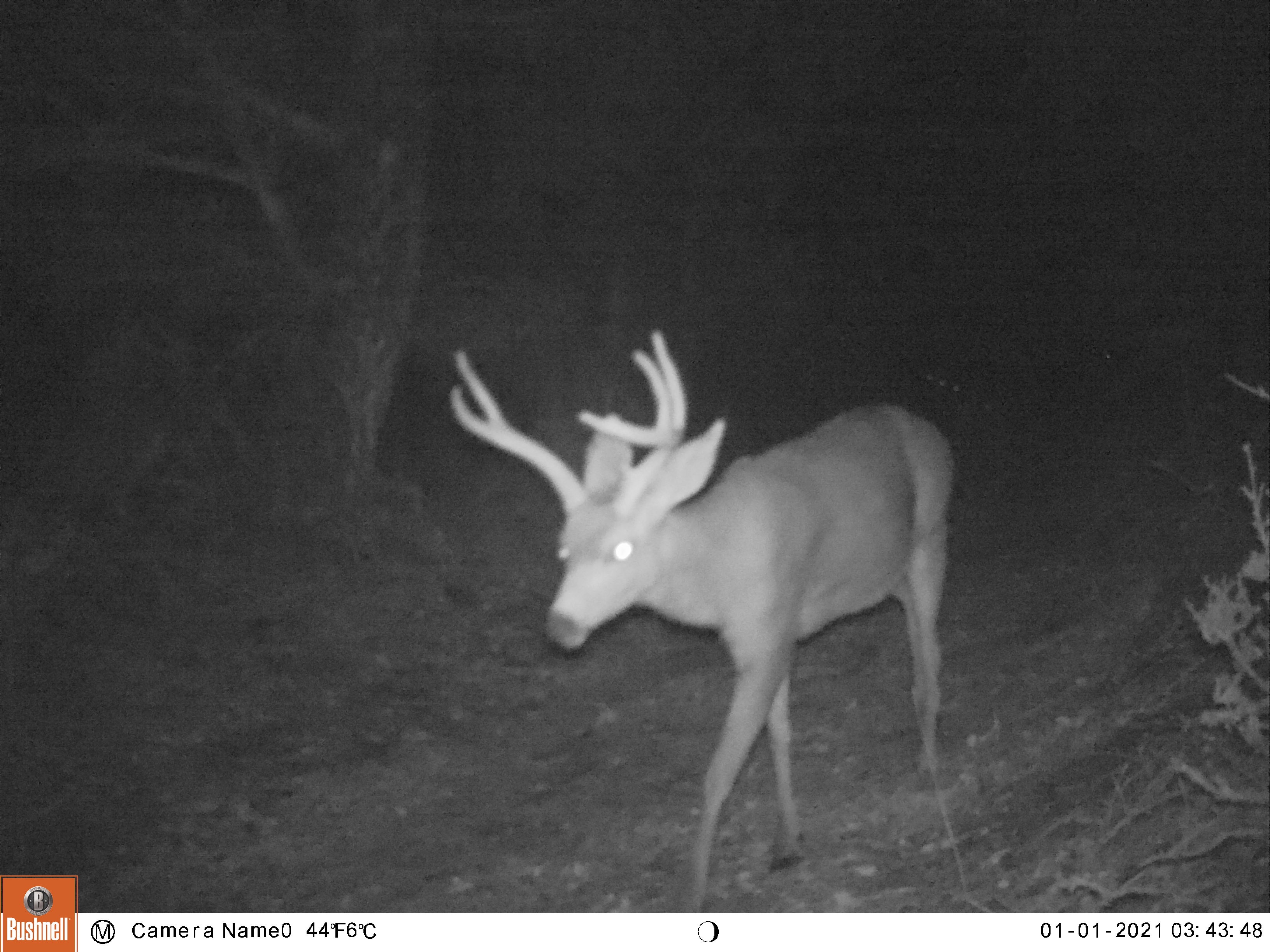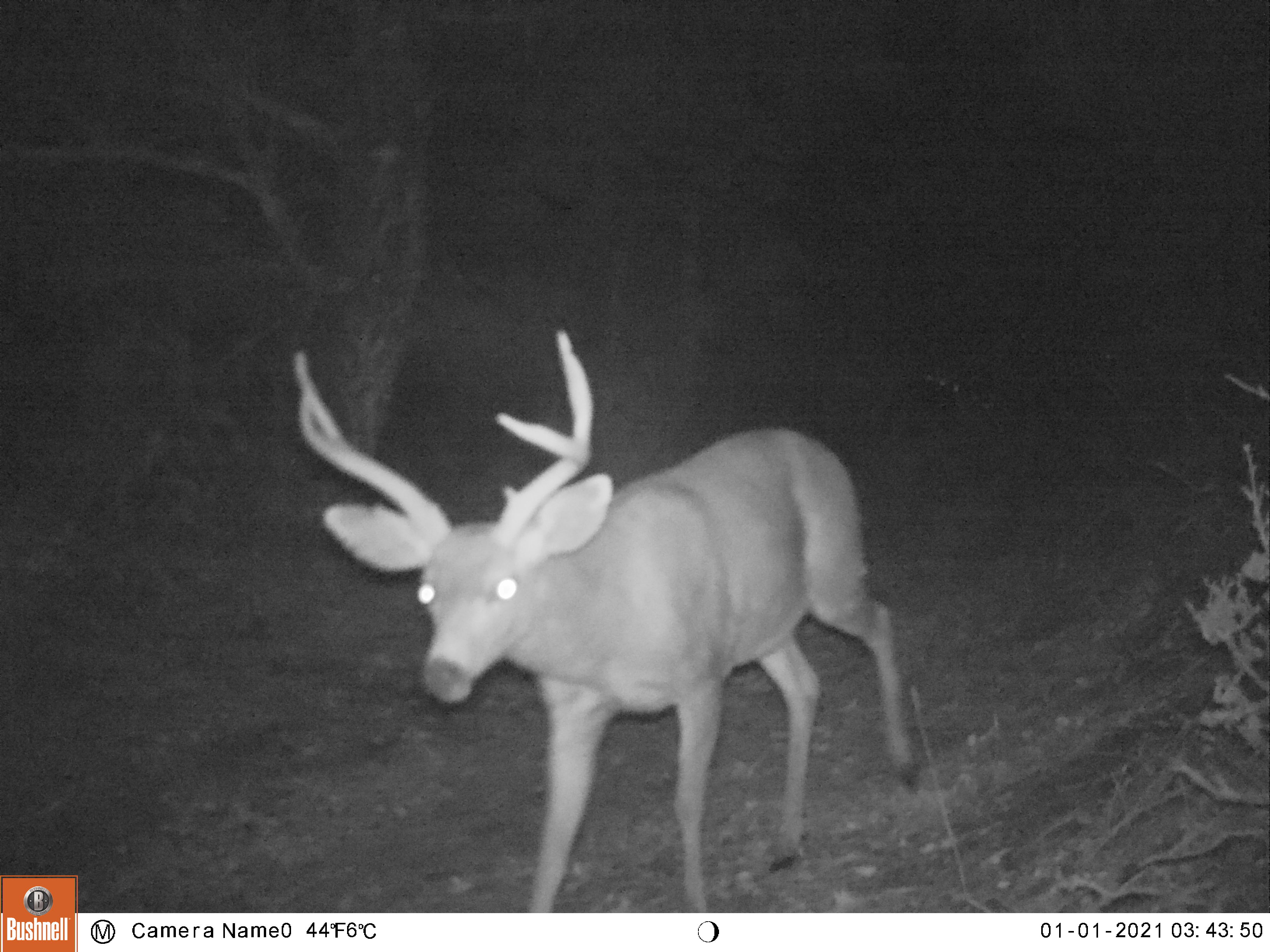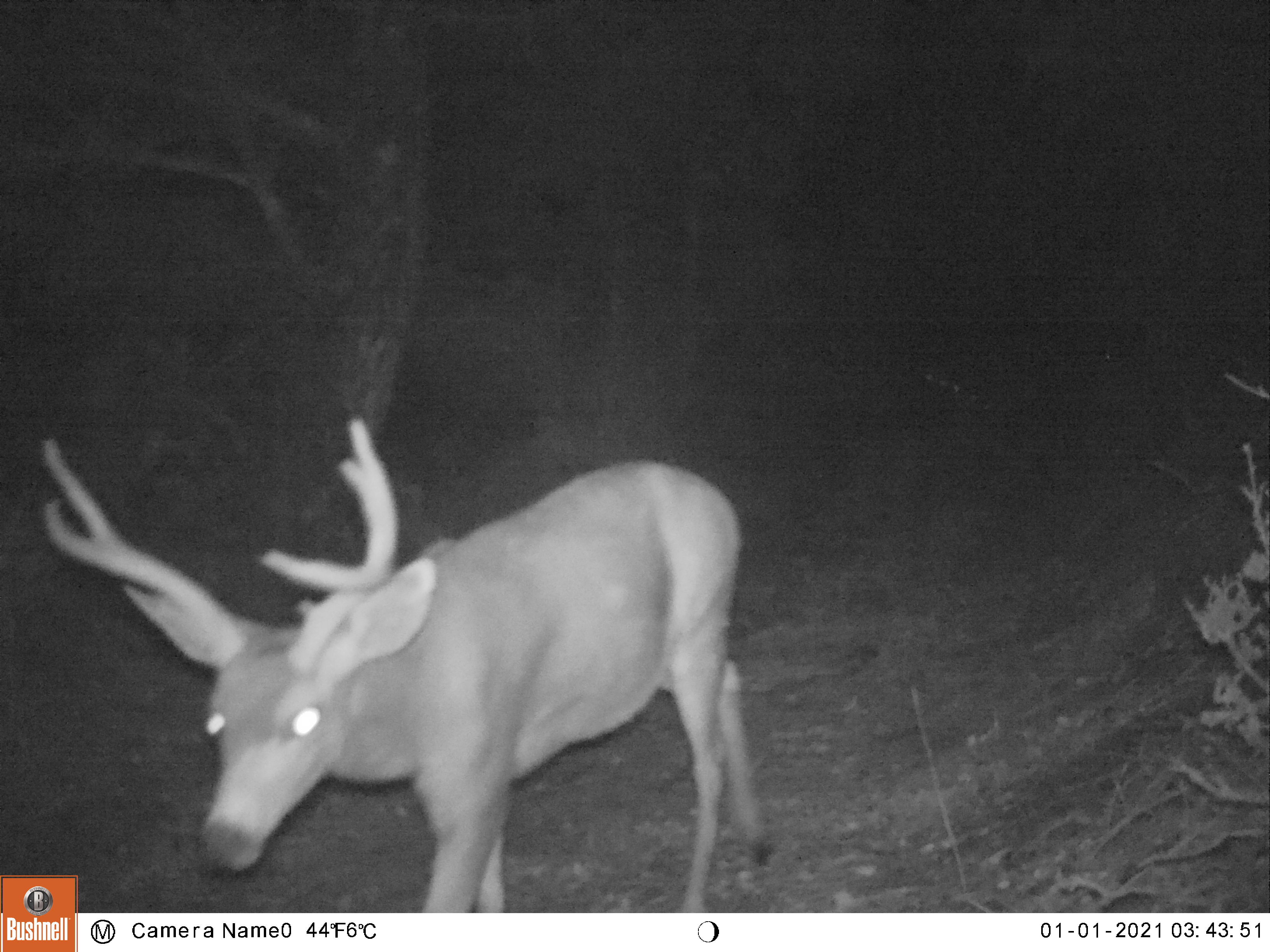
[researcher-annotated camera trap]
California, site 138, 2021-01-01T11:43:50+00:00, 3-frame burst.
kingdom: Animalia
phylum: Chordata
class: Mammalia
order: Artiodactyla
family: Cervidae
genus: Odocoileus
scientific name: Odocoileus hemionus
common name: mule deer